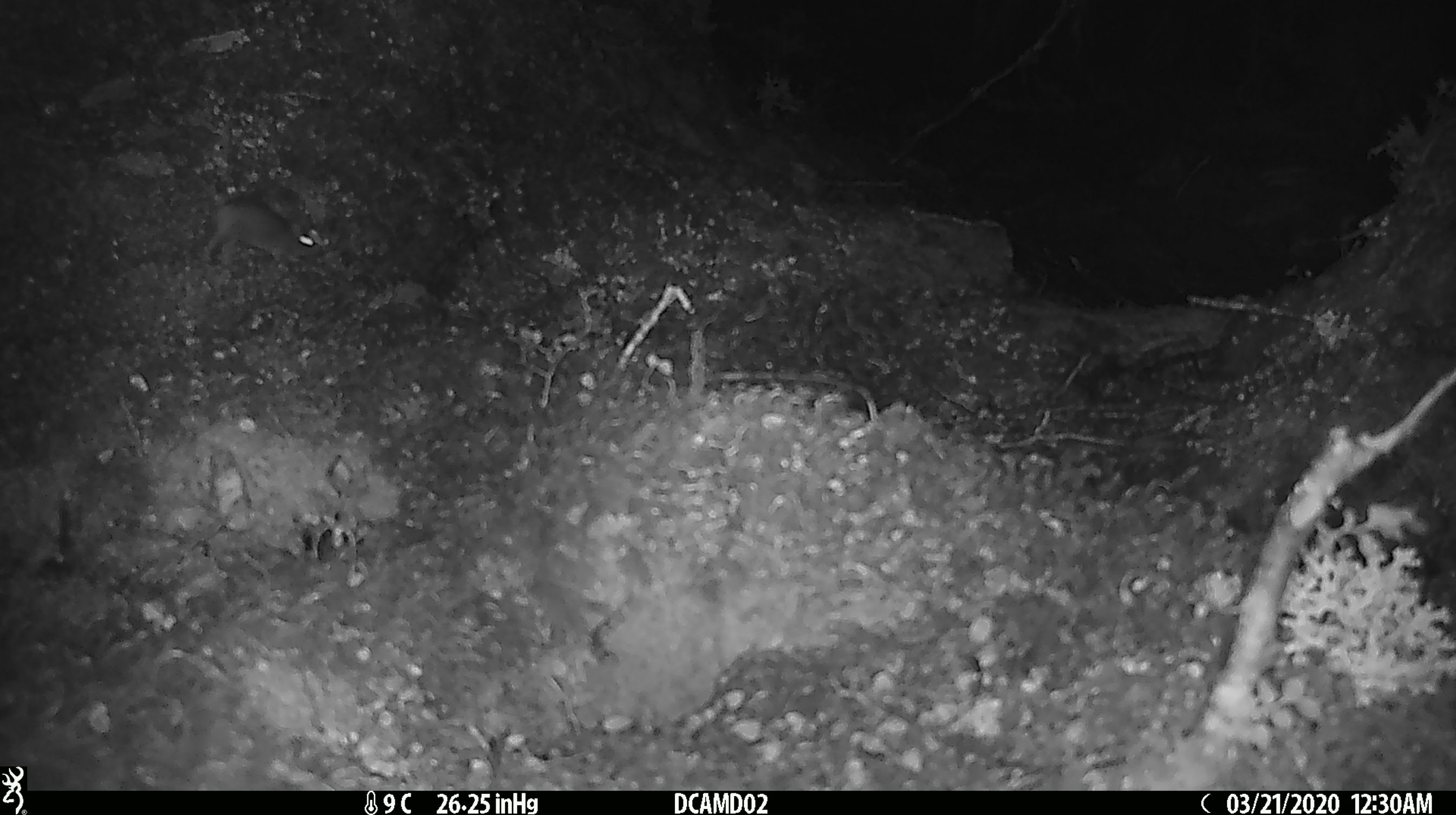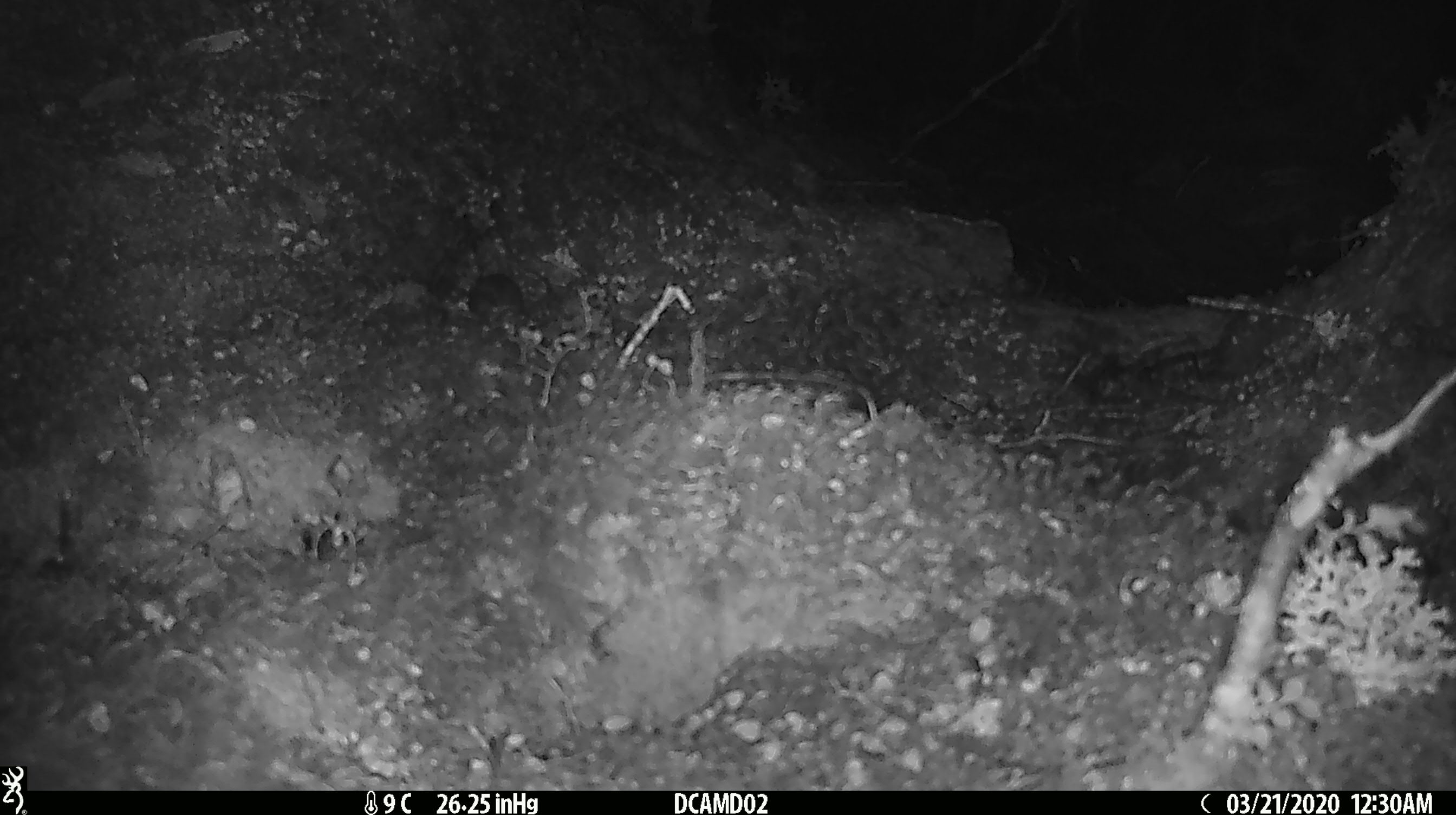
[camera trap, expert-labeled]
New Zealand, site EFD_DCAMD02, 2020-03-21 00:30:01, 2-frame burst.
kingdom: Animalia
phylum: Chordata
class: Mammalia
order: Rodentia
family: Muridae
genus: Mus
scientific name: Mus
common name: mouse